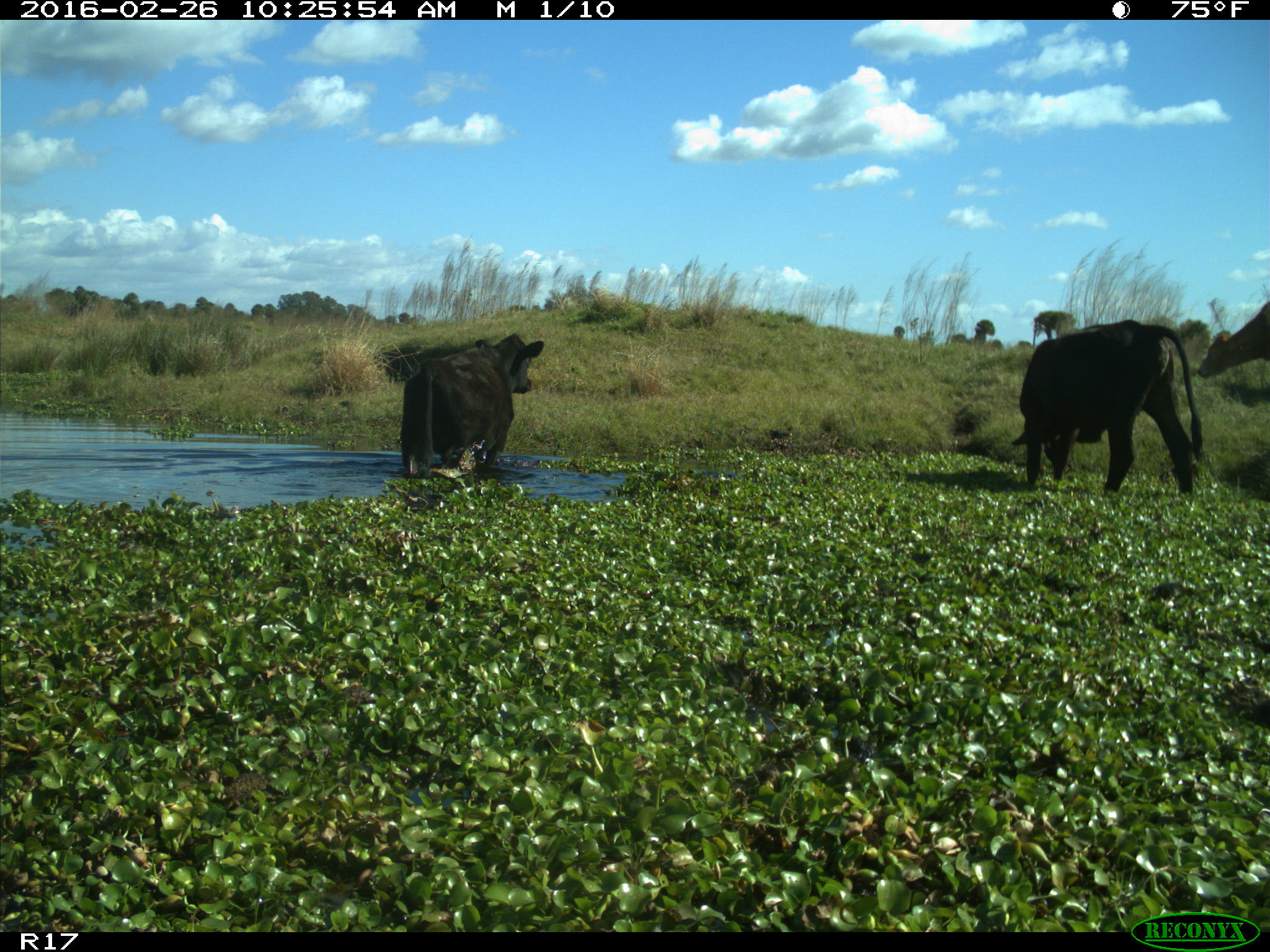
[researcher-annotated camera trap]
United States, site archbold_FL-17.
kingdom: Animalia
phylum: Chordata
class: Mammalia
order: Artiodactyla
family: Bovidae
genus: Bos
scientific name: Bos taurus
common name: domestic cow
Bos taurus (domestic cow).